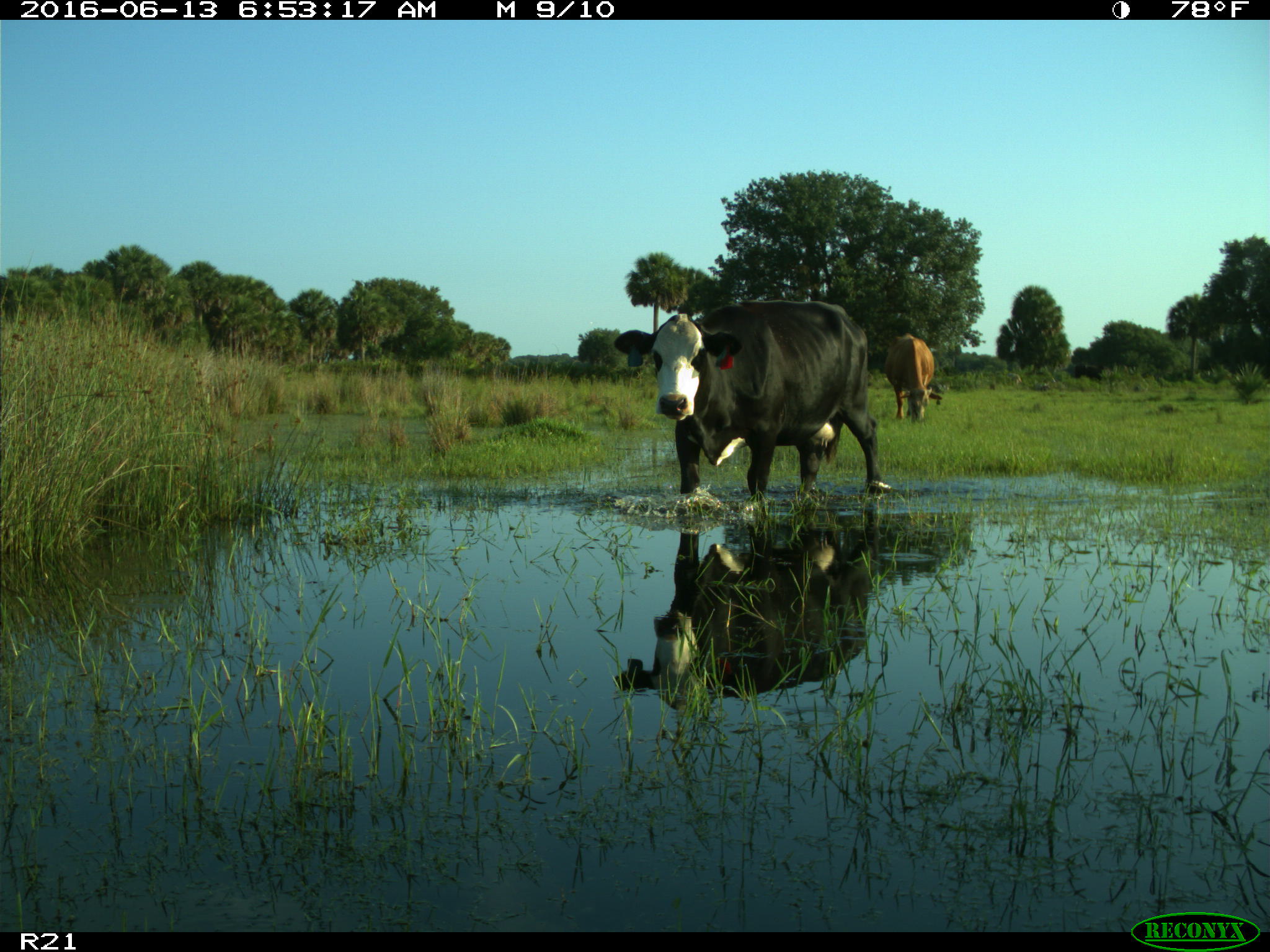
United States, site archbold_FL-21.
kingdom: Animalia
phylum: Chordata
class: Mammalia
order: Artiodactyla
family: Bovidae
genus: Bos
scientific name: Bos taurus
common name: domestic cow